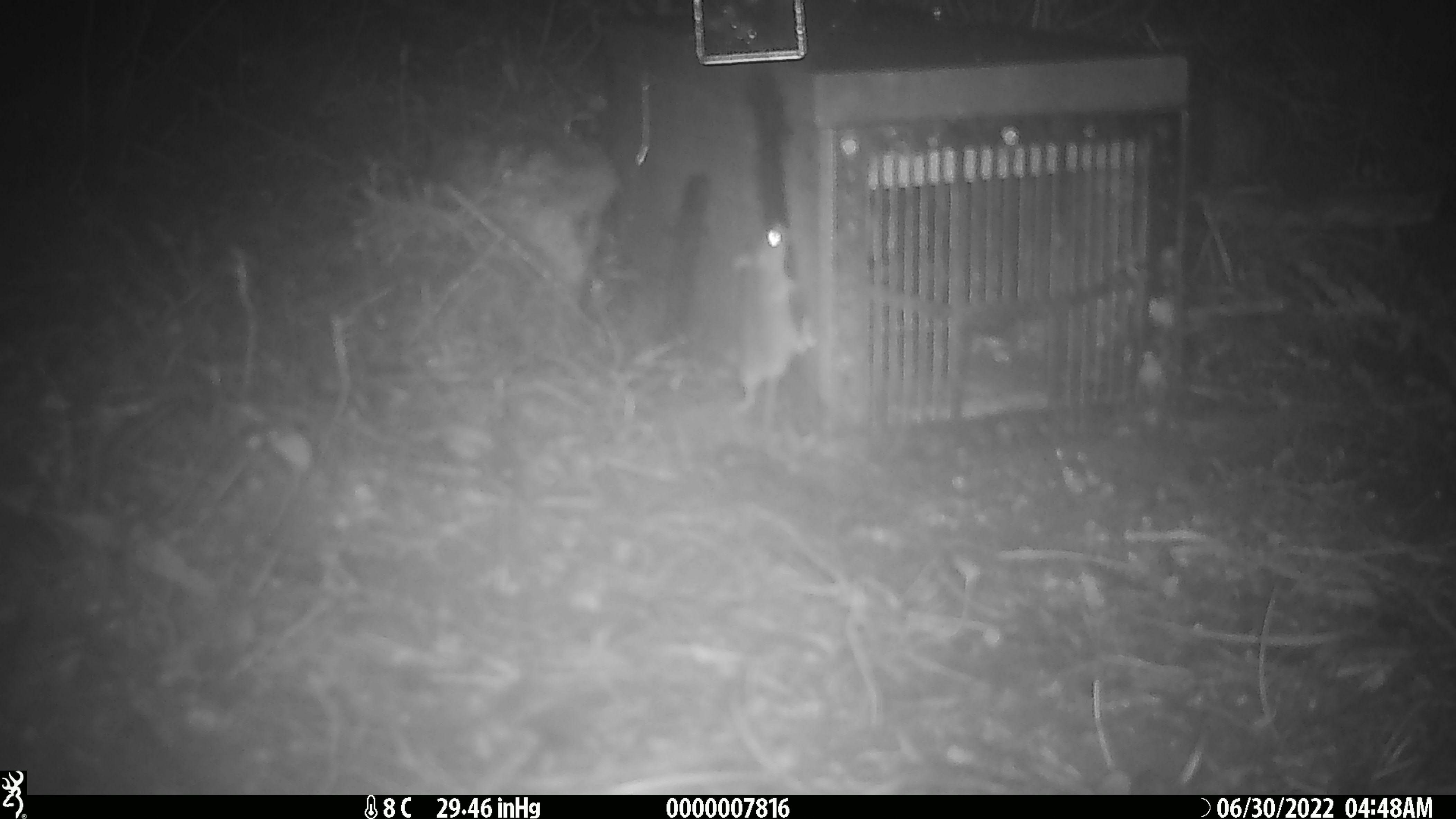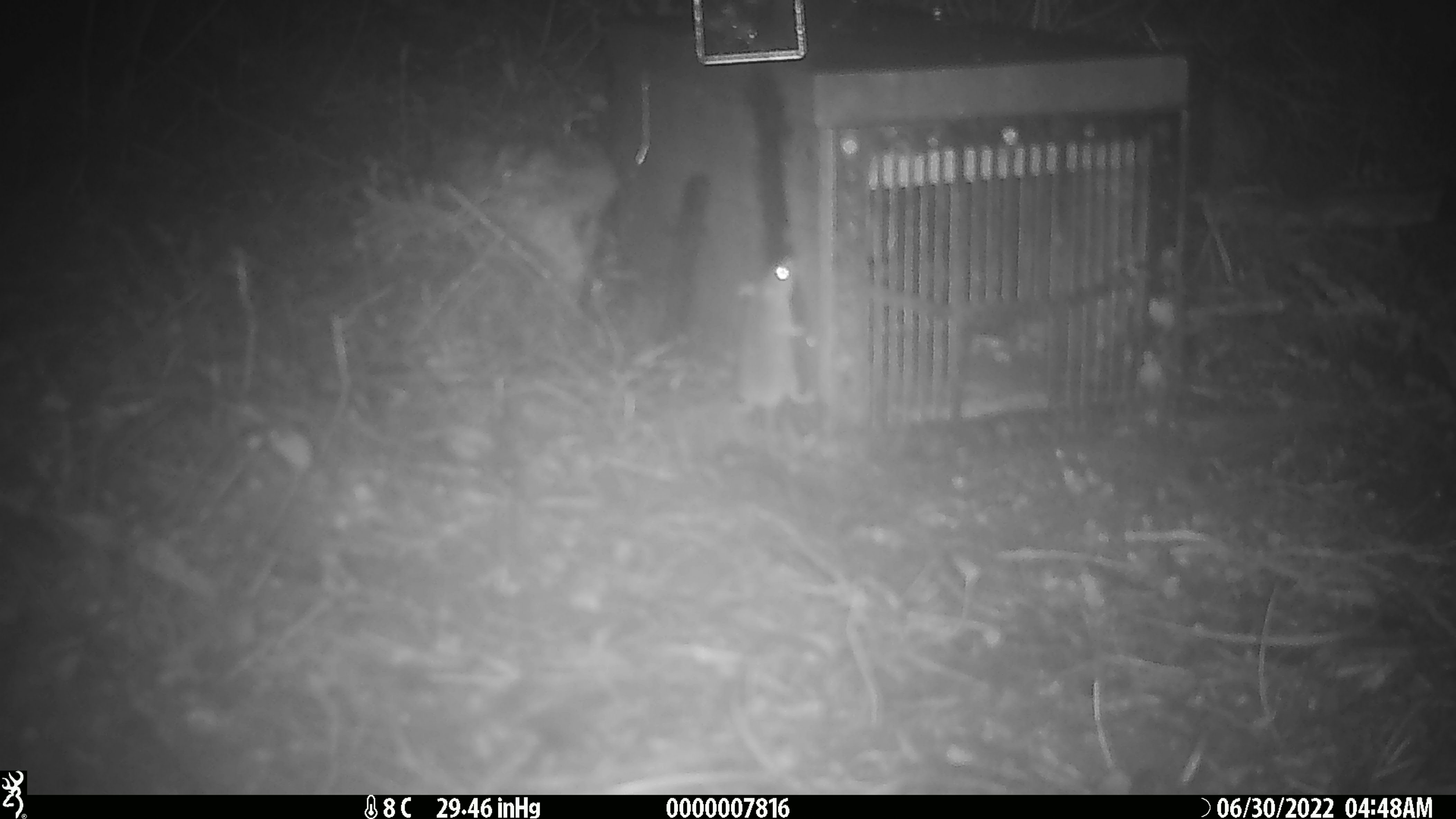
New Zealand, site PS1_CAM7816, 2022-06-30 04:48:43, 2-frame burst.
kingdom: Animalia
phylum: Chordata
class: Mammalia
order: Rodentia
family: Muridae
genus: Mus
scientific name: Mus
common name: mouse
Mouse (Mus).